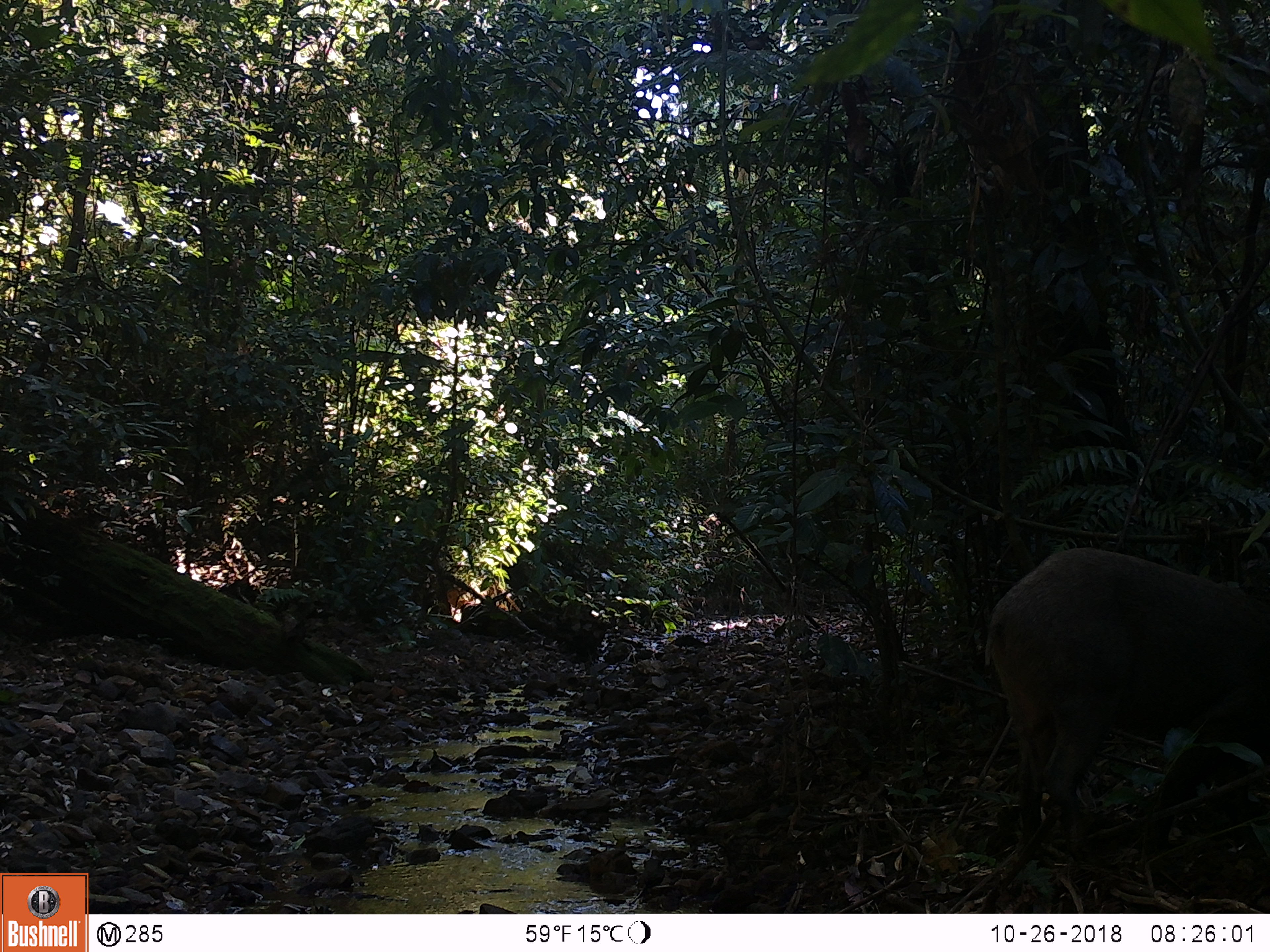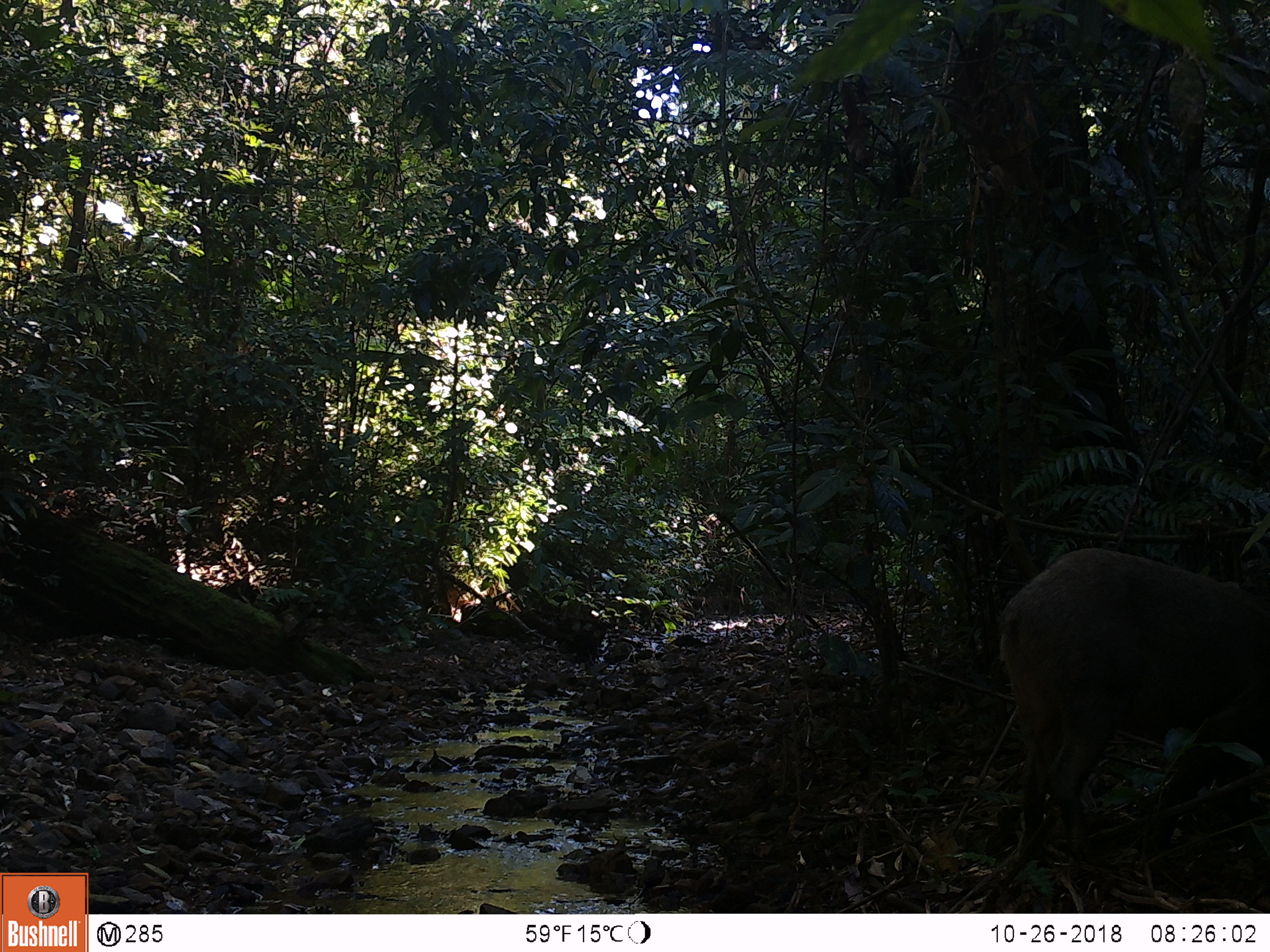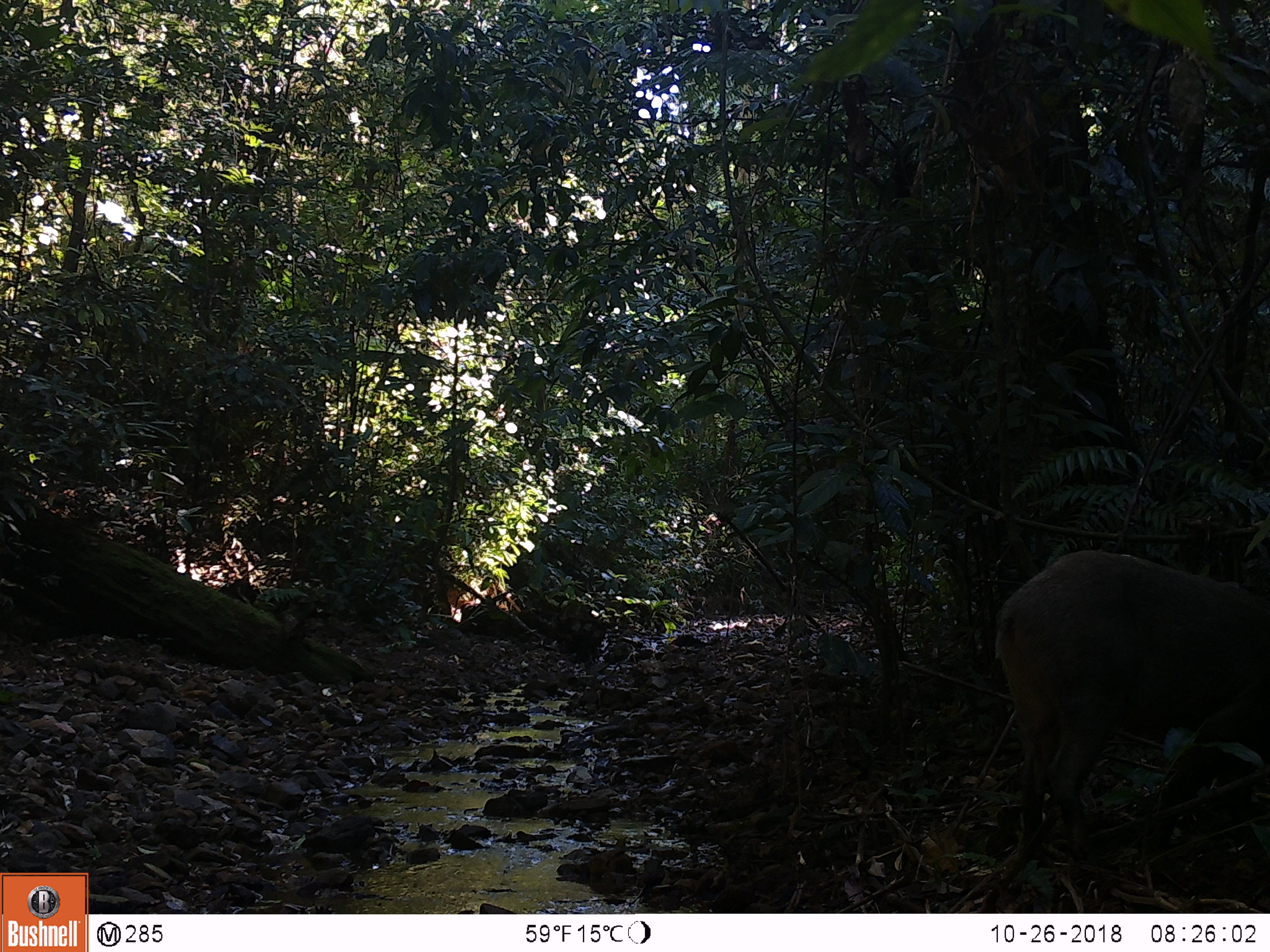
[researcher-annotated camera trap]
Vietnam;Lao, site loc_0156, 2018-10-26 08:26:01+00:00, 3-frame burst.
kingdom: Animalia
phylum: Chordata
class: Mammalia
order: Artiodactyla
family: Suidae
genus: Sus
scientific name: Sus scrofa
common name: eurasian wild pig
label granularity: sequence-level